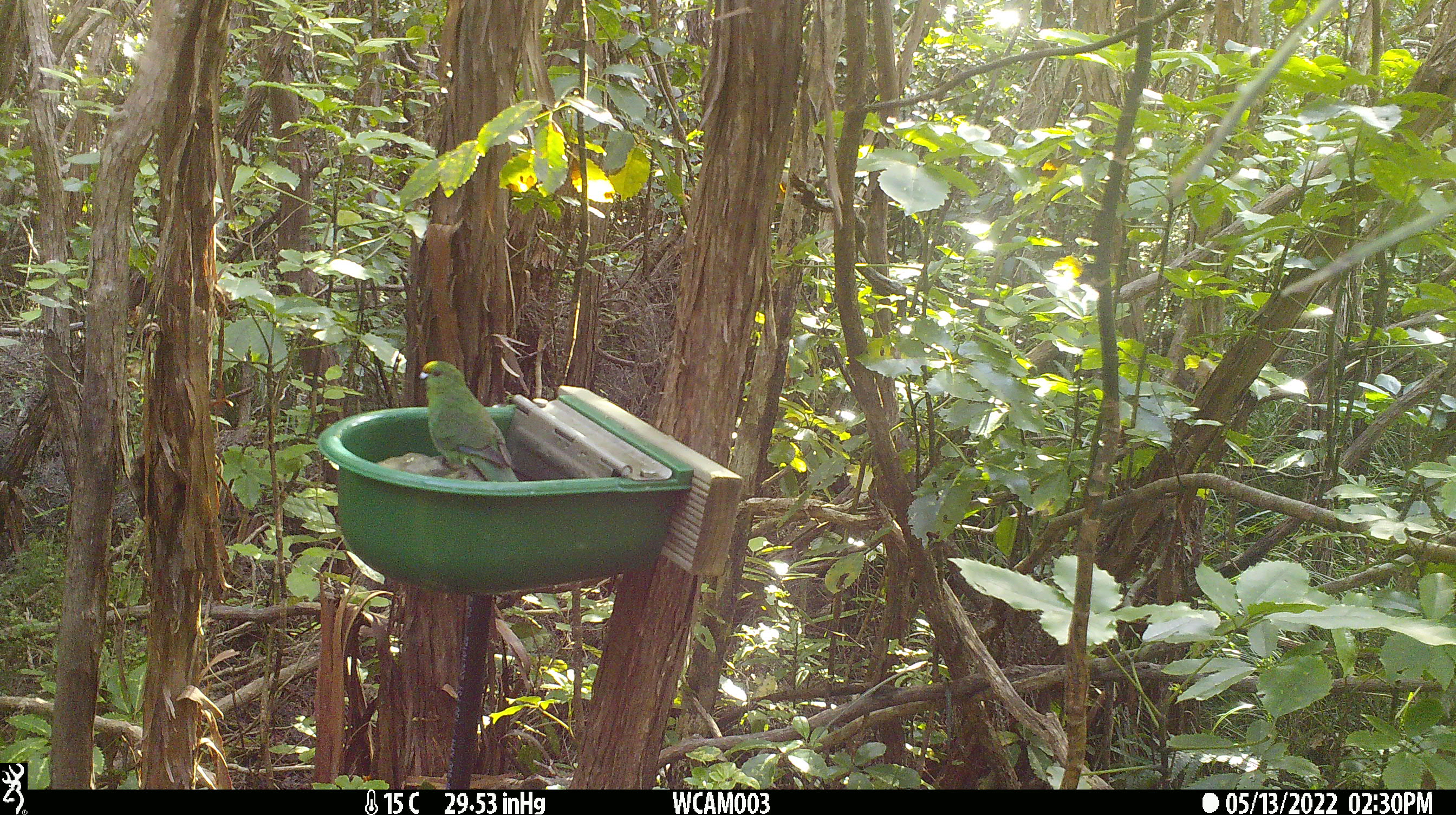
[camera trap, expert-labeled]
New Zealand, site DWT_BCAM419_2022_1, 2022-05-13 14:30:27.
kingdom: Animalia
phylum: Chordata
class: Aves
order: Psittaciformes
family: Psittaculidae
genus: Cyanoramphus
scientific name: Cyanoramphus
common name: parakeet